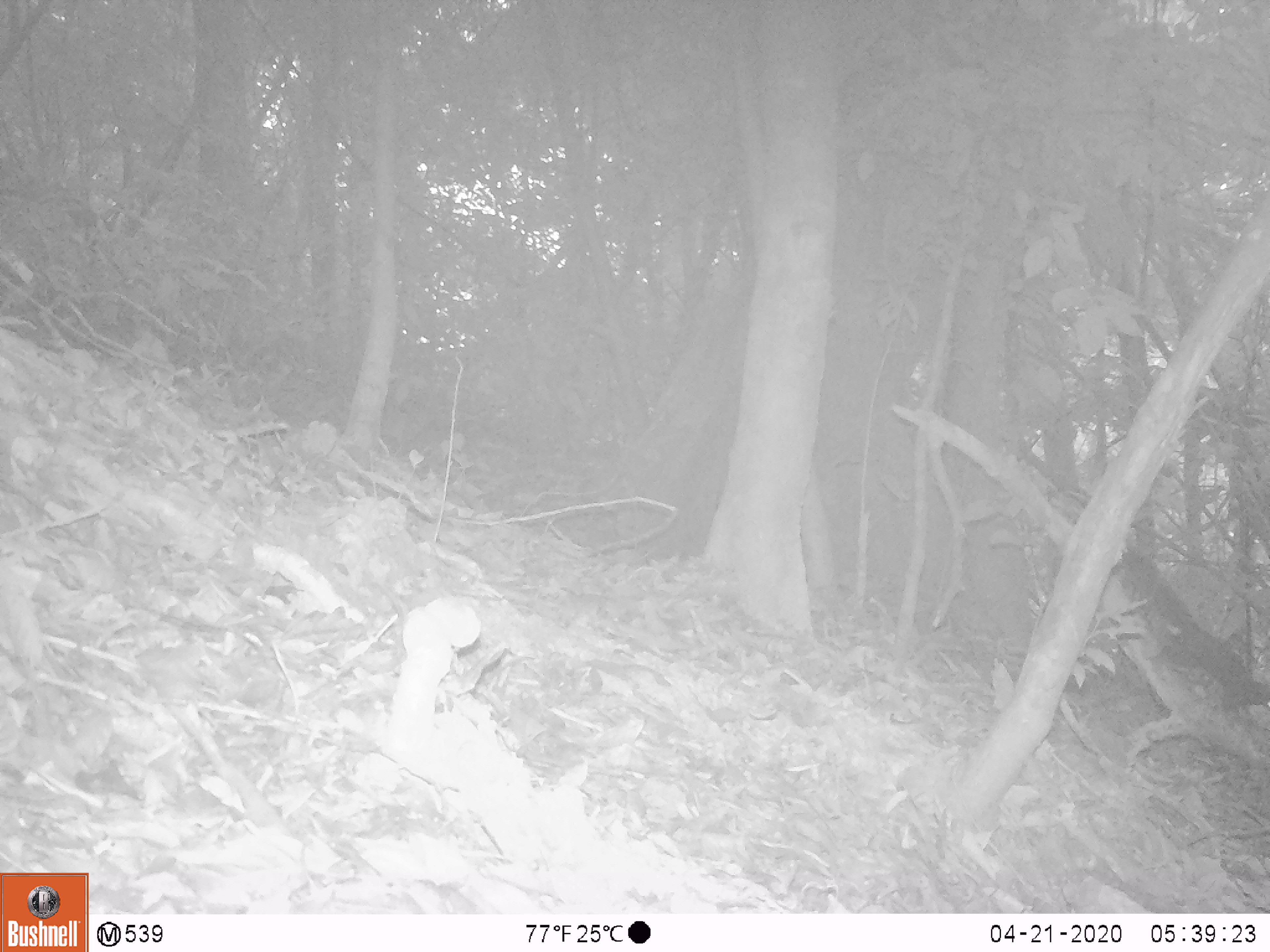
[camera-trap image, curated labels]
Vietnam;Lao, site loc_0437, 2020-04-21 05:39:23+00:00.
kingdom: Animalia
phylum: Chordata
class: Aves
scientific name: Aves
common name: bird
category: unidentified bird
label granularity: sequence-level